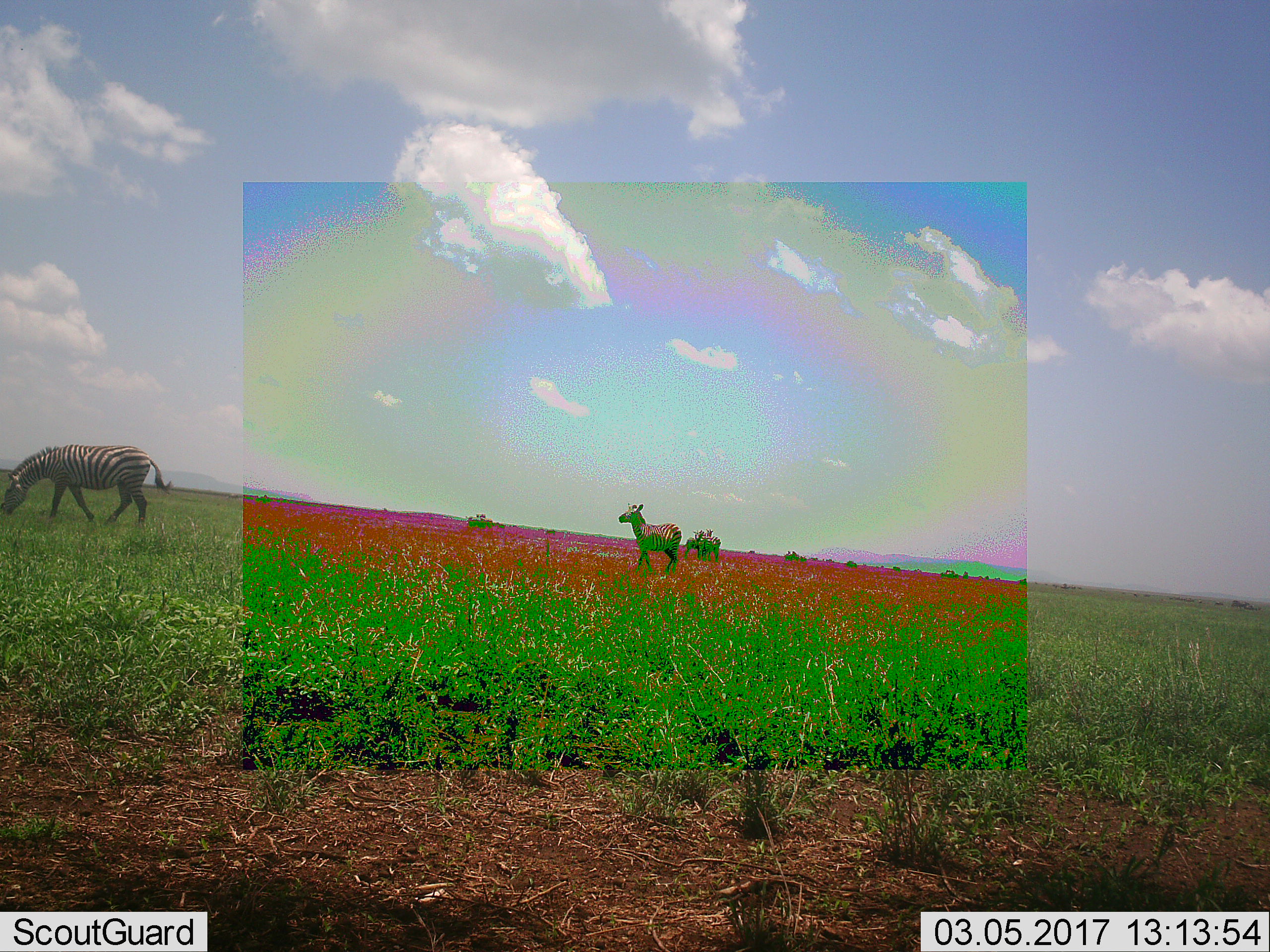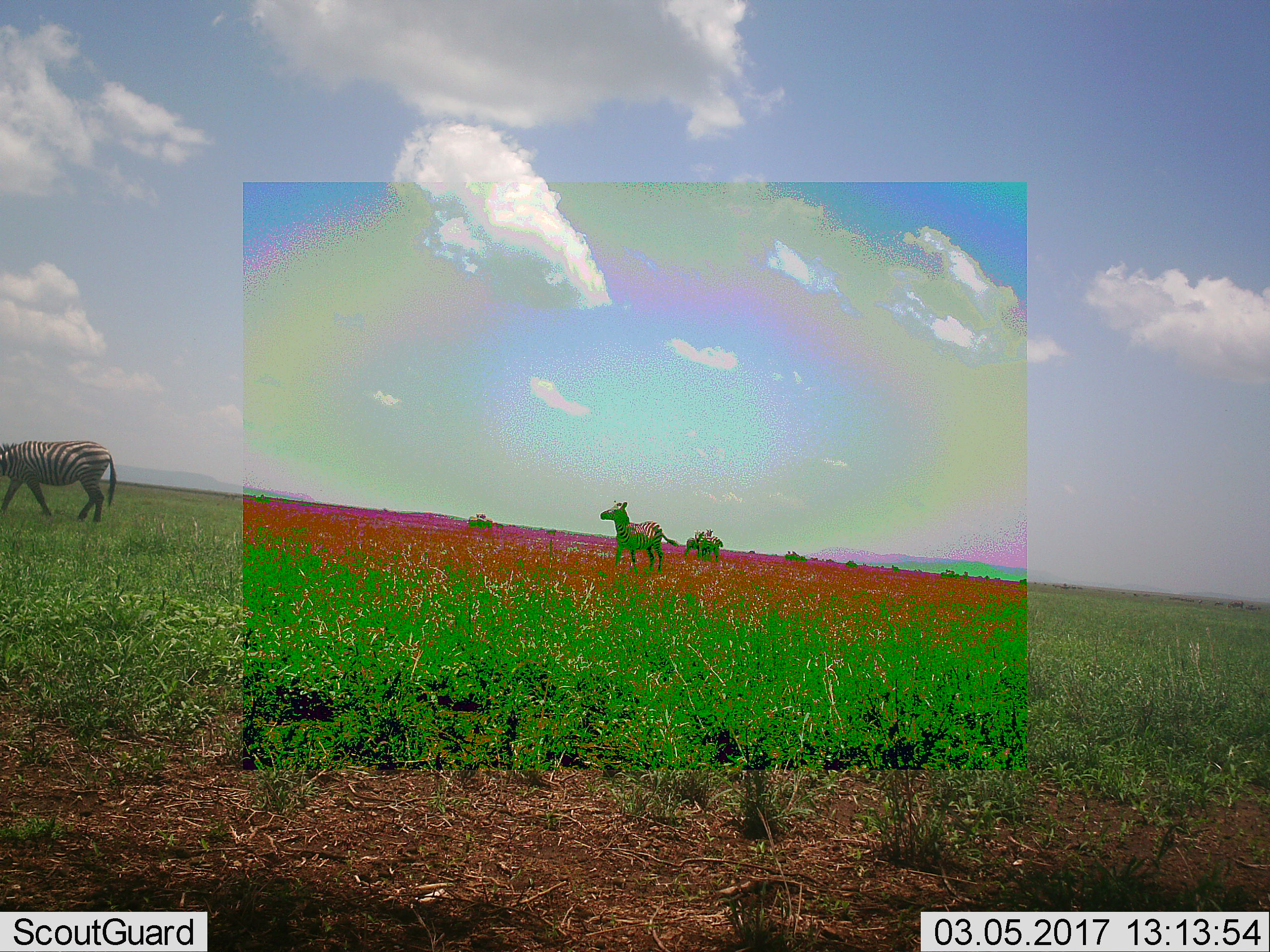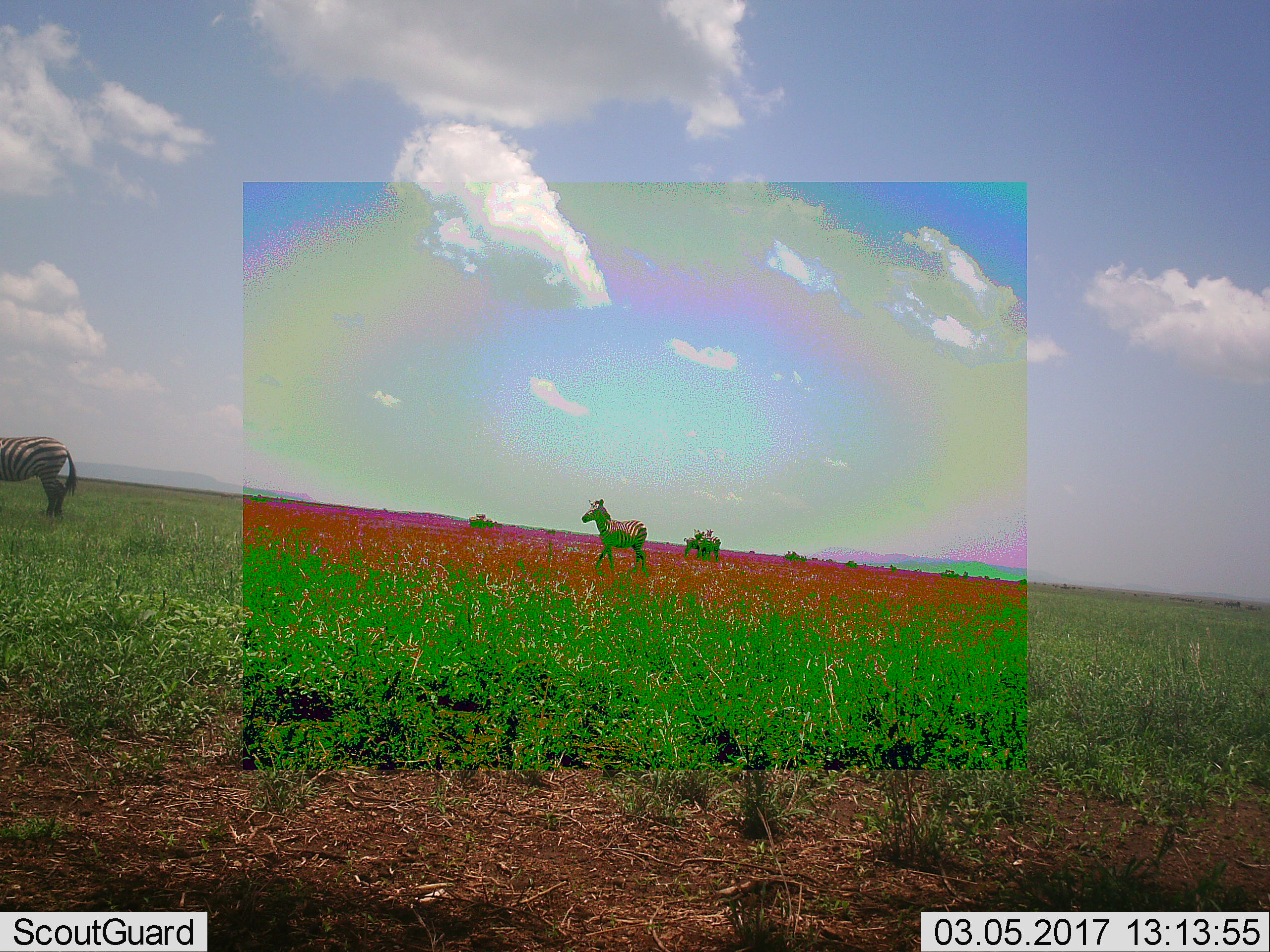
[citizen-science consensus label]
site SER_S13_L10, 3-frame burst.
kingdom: Animalia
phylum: Chordata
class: Mammalia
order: Perissodactyla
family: Equidae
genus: Equus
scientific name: Equus quagga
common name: plains zebra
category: zebraplains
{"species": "zebraplains (plains zebra) (Equus quagga)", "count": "4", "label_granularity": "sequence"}